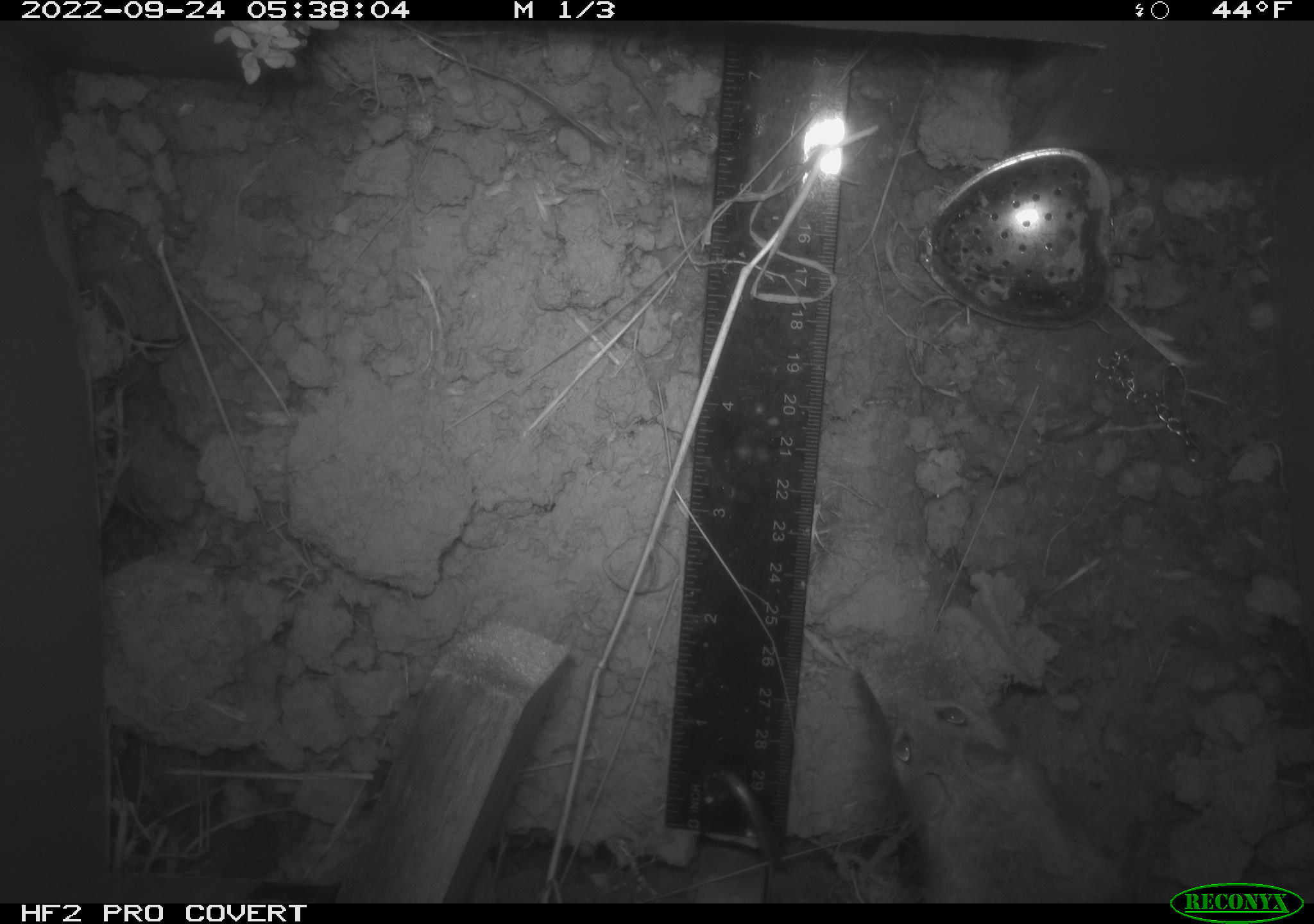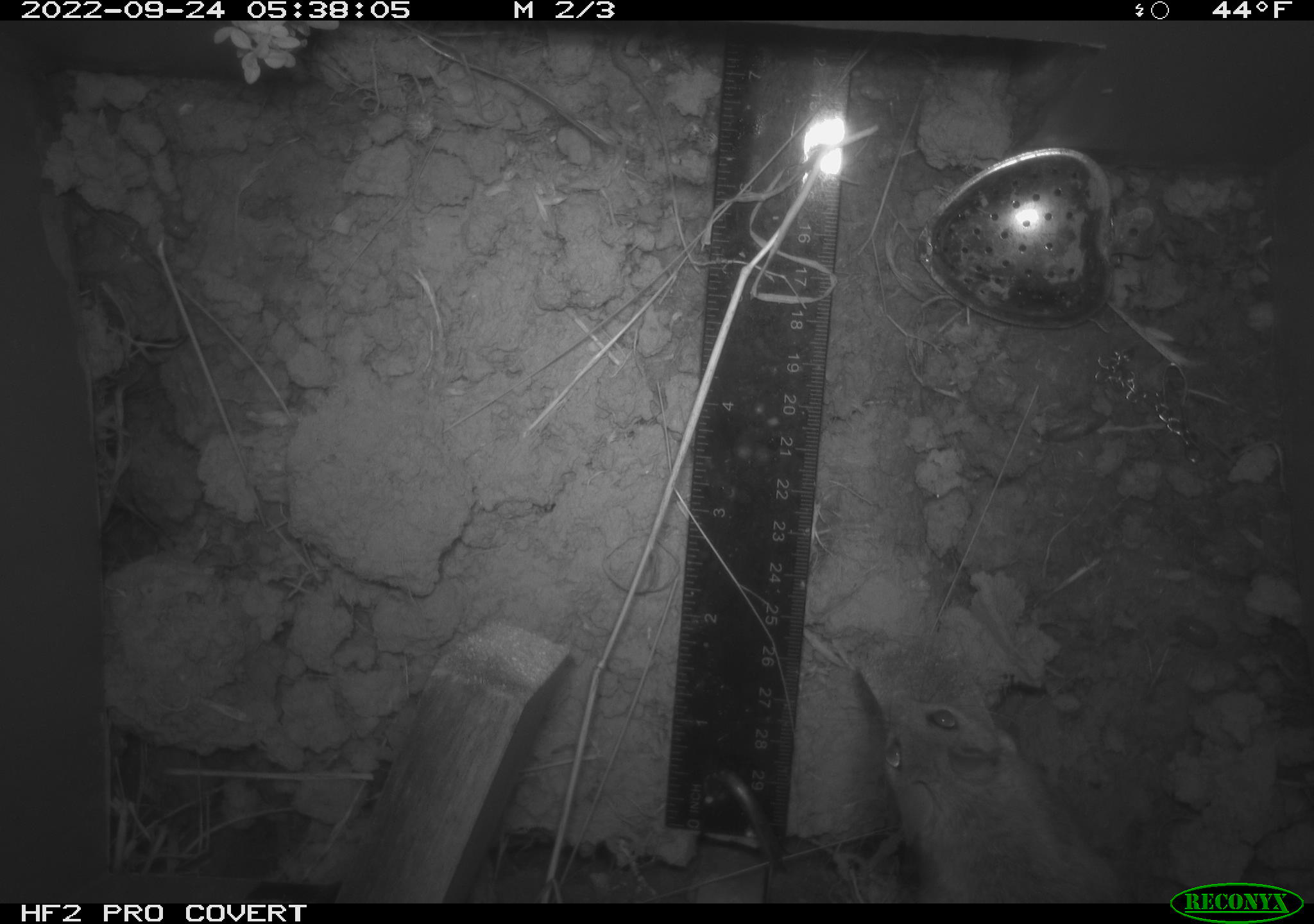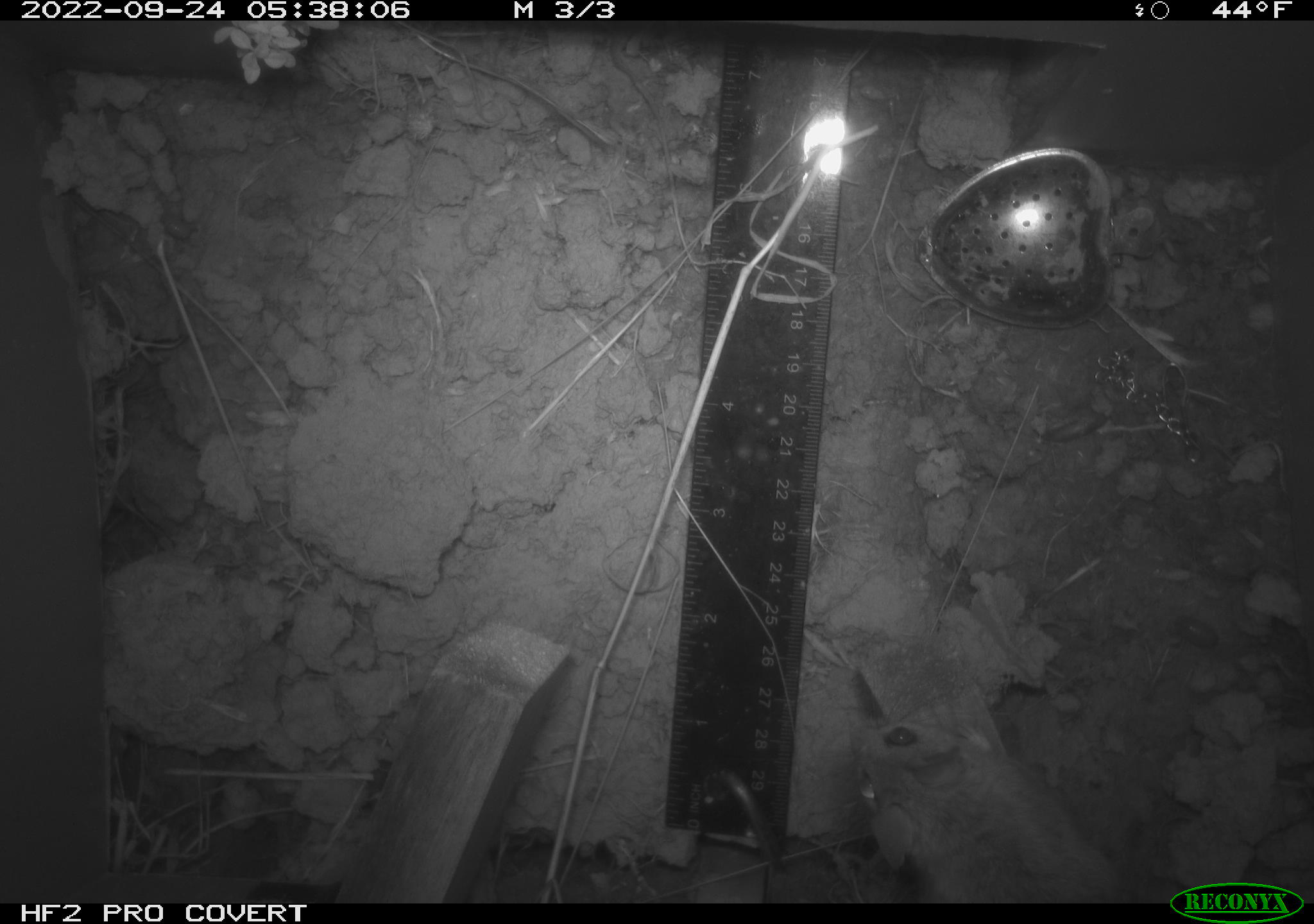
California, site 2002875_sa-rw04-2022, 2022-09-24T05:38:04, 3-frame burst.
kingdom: Animalia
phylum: Chordata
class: Mammalia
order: Rodentia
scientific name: Rodentia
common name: mouse species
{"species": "mouse species (Rodentia)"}